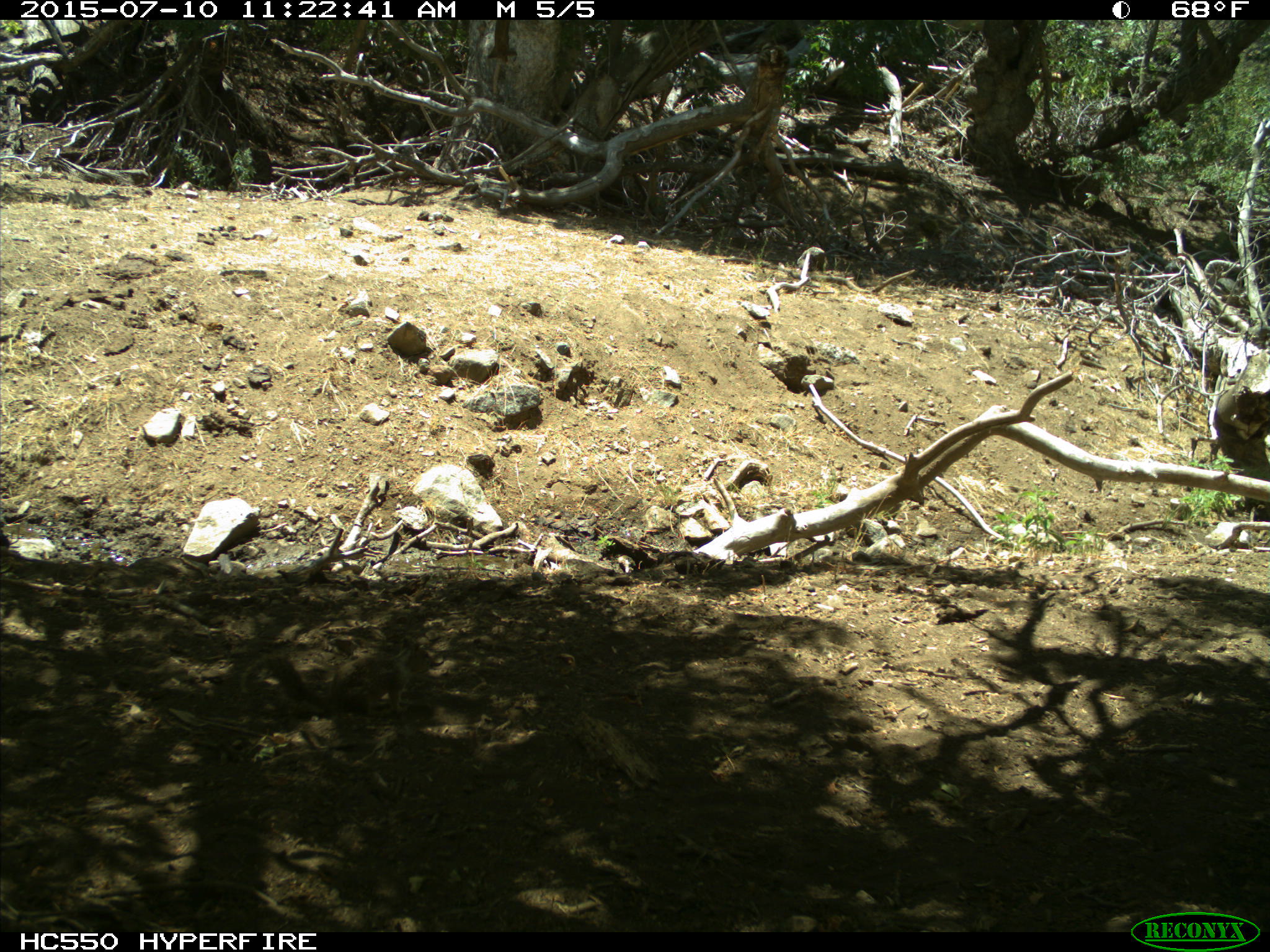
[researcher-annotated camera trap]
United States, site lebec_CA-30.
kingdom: Animalia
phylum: Chordata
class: Mammalia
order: Rodentia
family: Sciuridae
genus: Otospermophilus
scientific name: Otospermophilus beecheyi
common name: california ground squirrel